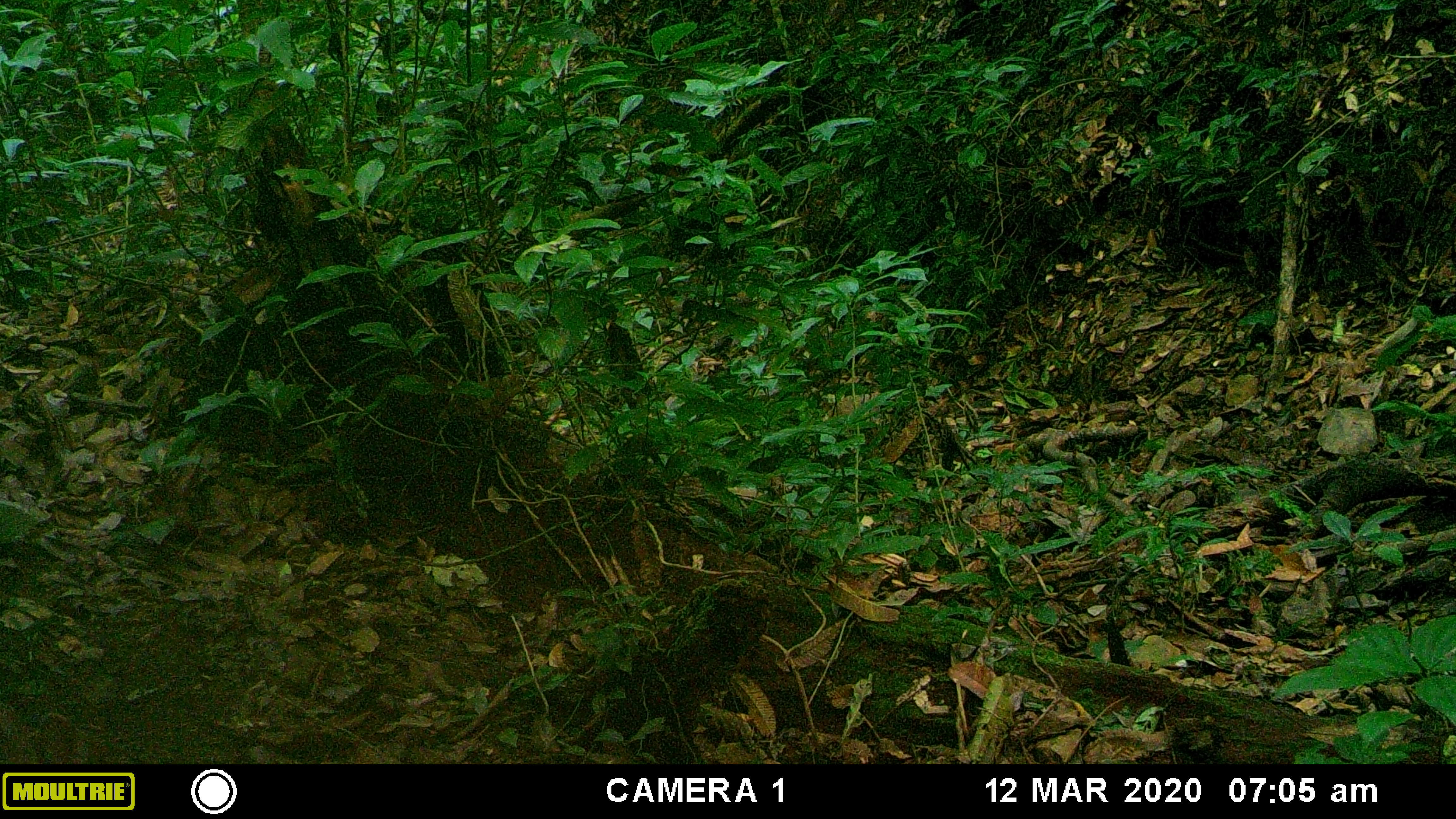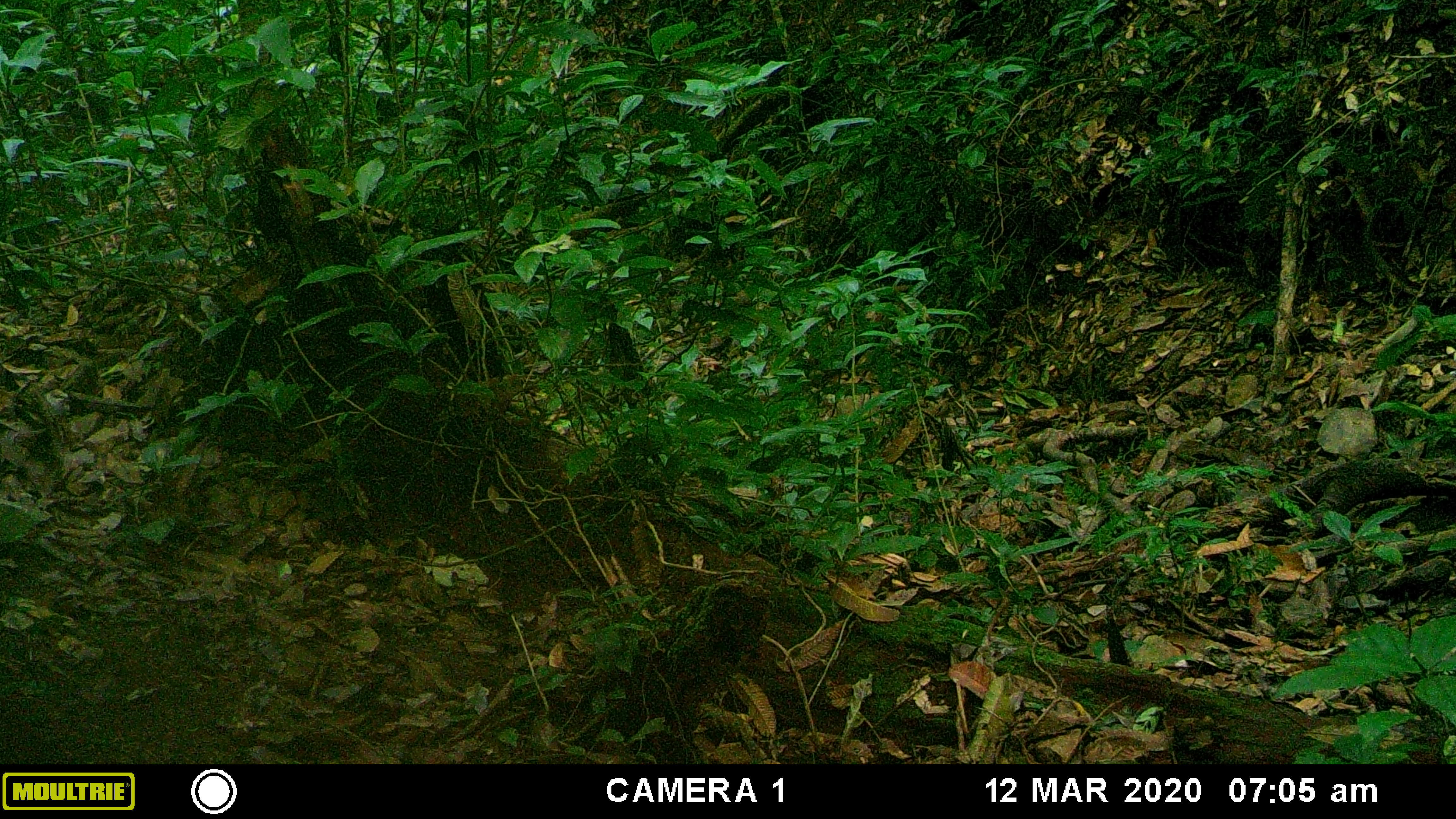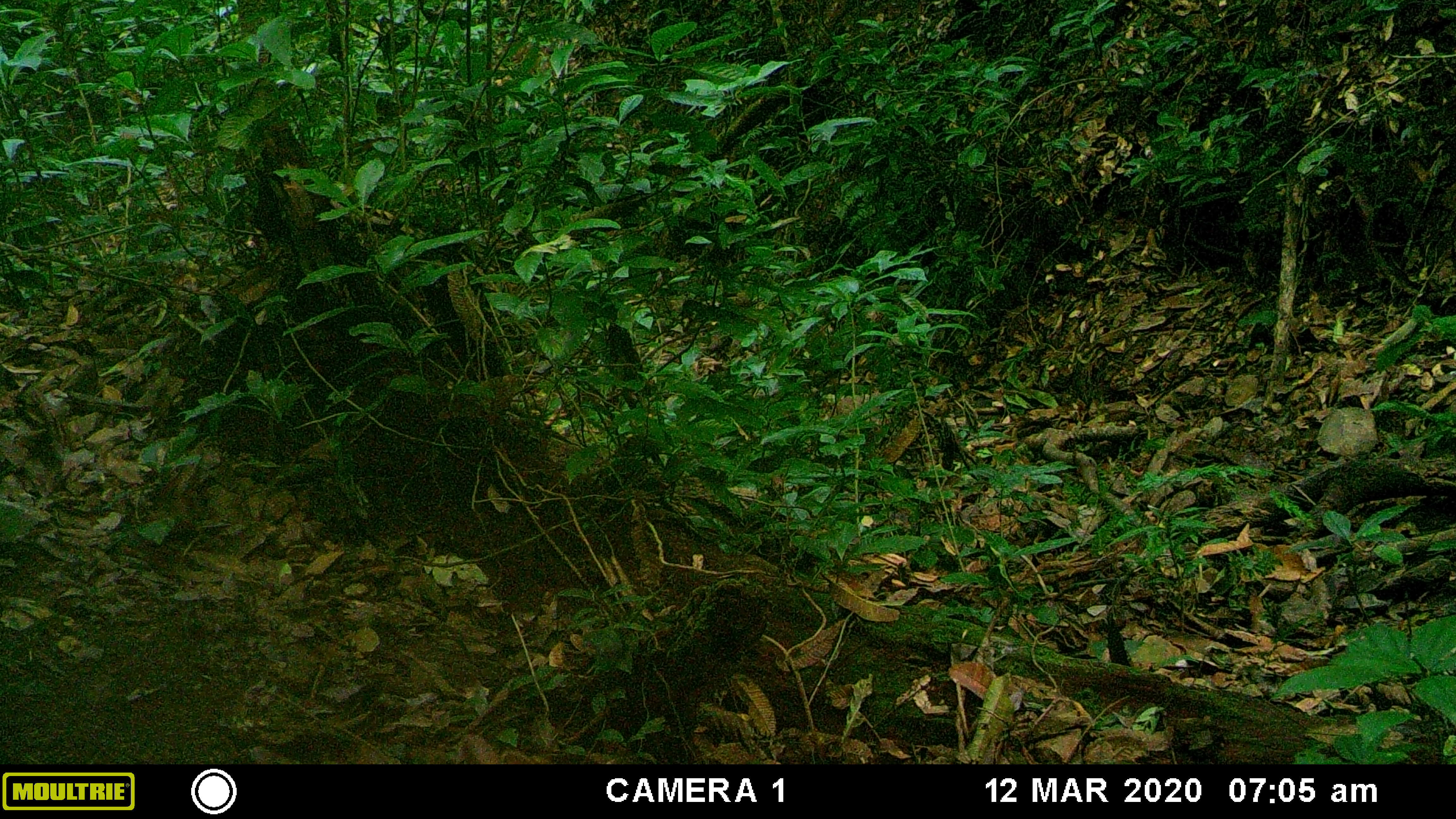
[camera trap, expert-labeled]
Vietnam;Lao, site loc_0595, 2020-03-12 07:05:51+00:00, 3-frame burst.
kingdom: Animalia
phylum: Chordata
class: Mammalia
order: Artiodactyla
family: Cervidae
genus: Muntiacus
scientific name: Muntiacus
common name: muntjacs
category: unidentified muntjac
Unidentified muntjac (muntjacs) (Muntiacus). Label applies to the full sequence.